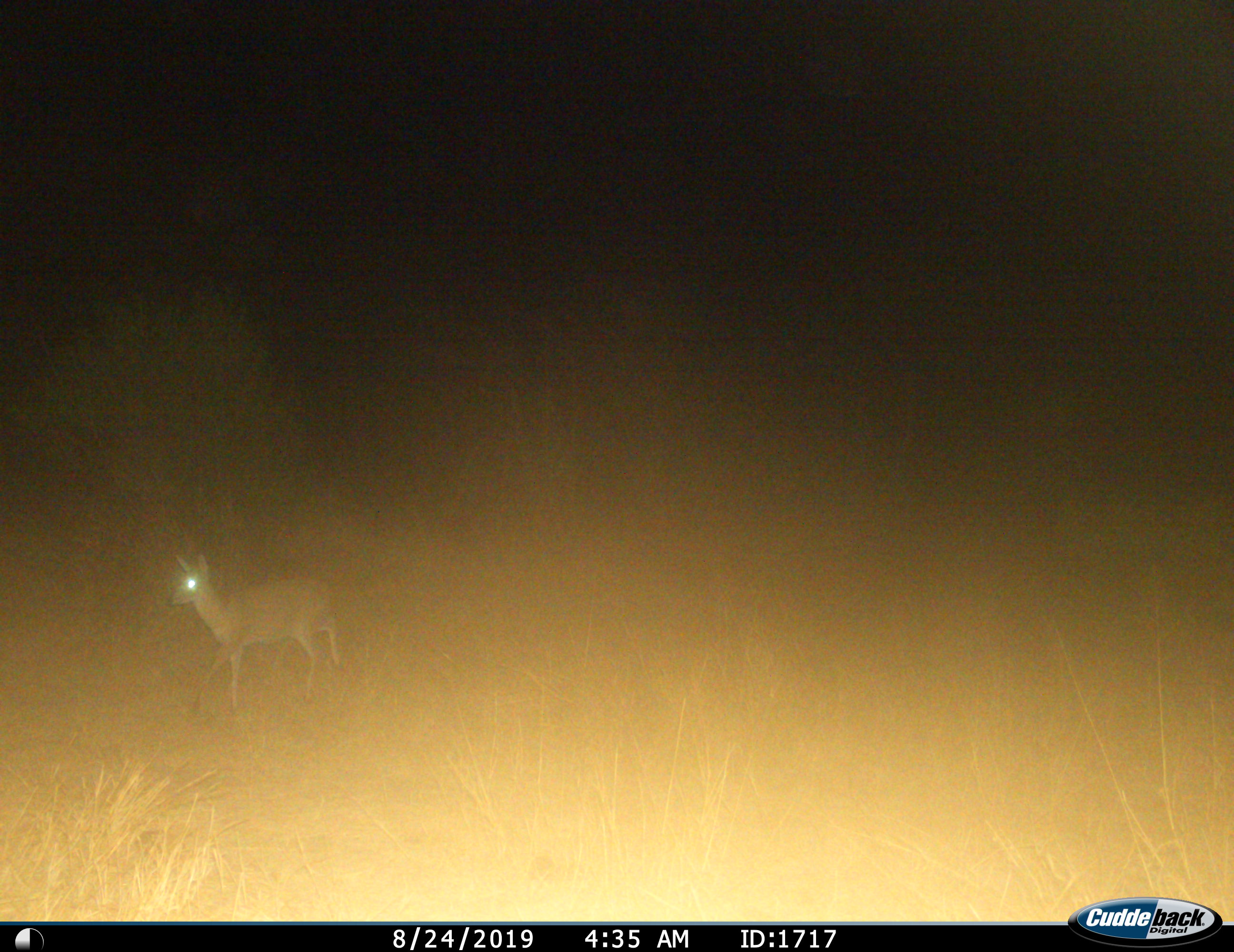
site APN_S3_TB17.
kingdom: Animalia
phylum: Chordata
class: Mammalia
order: Artiodactyla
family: Bovidae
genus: Sylvicapra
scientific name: Sylvicapra grimmia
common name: common duiker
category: duikercommongrey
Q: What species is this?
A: Duikercommongrey (common duiker) (Sylvicapra grimmia).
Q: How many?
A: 1.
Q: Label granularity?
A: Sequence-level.